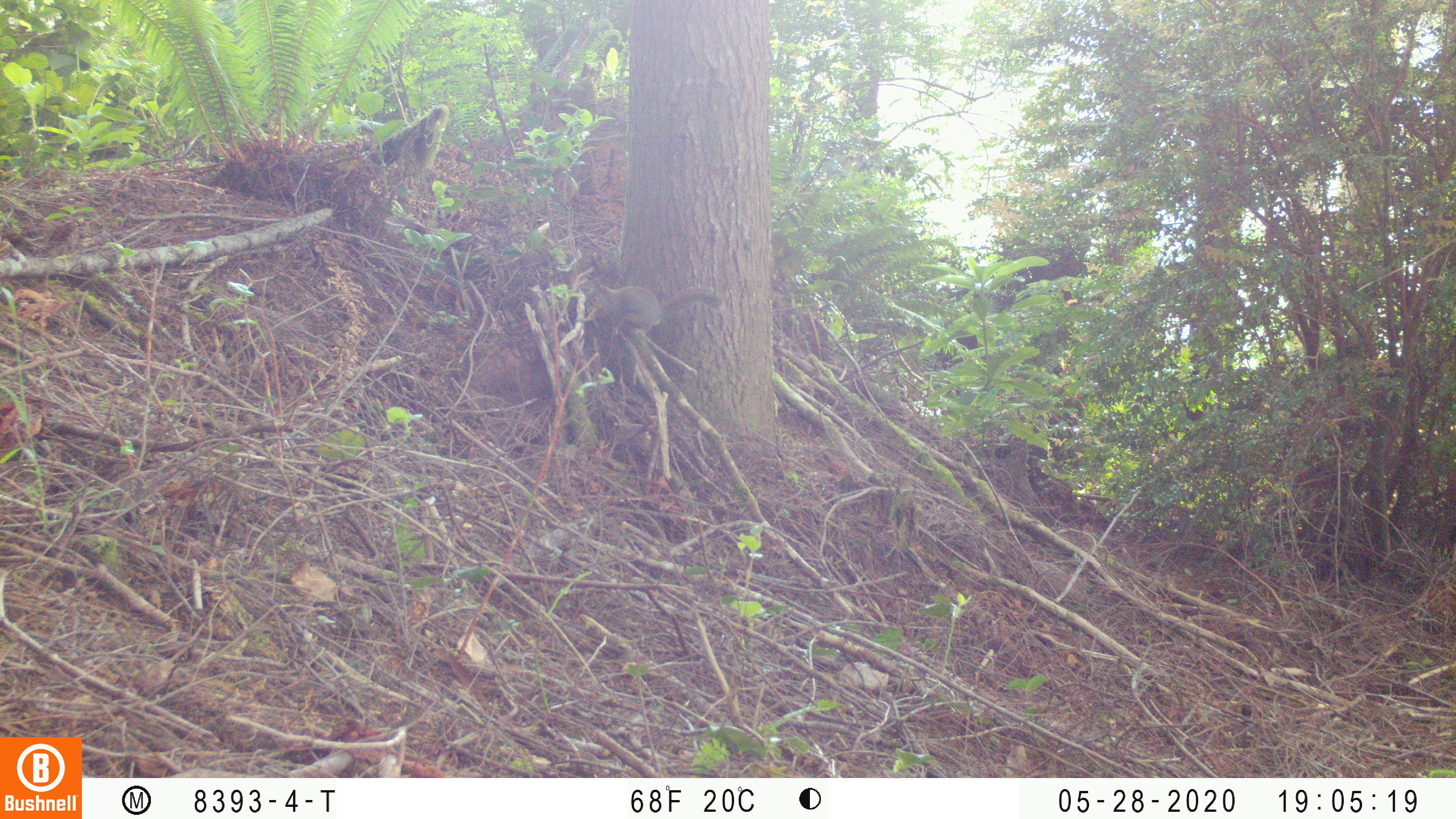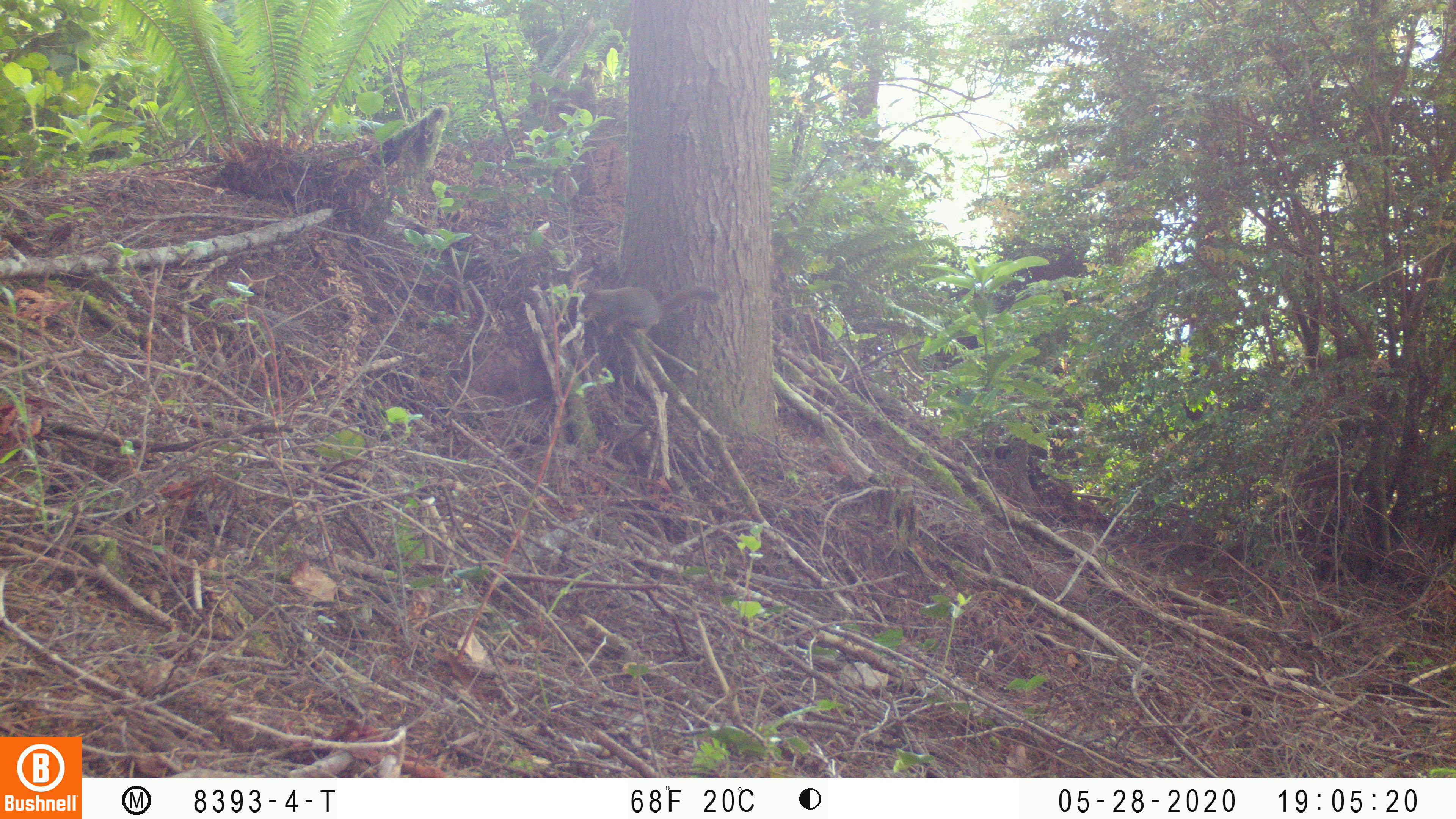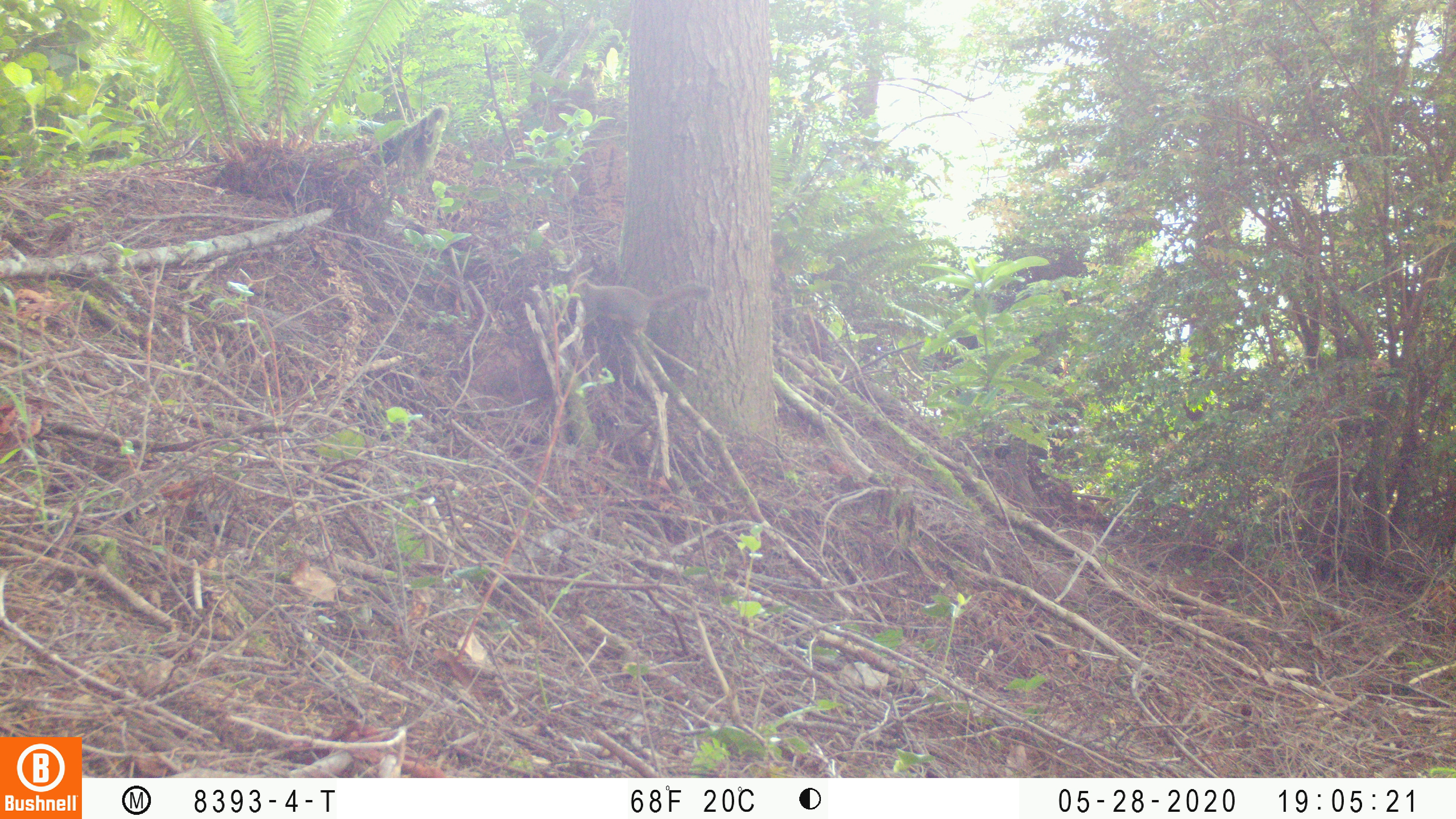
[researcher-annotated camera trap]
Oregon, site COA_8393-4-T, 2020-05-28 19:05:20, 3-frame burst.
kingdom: Animalia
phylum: Chordata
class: Mammalia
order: Rodentia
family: Sciuridae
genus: Tamiasciurus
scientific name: Tamiasciurus douglasii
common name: douglas squirrel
Douglas squirrel (Tamiasciurus douglasii).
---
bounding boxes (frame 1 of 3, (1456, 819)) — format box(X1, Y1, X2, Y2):
douglas squirrel: box(575, 284, 724, 331)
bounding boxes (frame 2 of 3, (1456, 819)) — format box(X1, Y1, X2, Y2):
douglas squirrel: box(573, 284, 725, 331)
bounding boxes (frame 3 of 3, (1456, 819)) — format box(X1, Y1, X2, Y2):
douglas squirrel: box(565, 275, 717, 335)